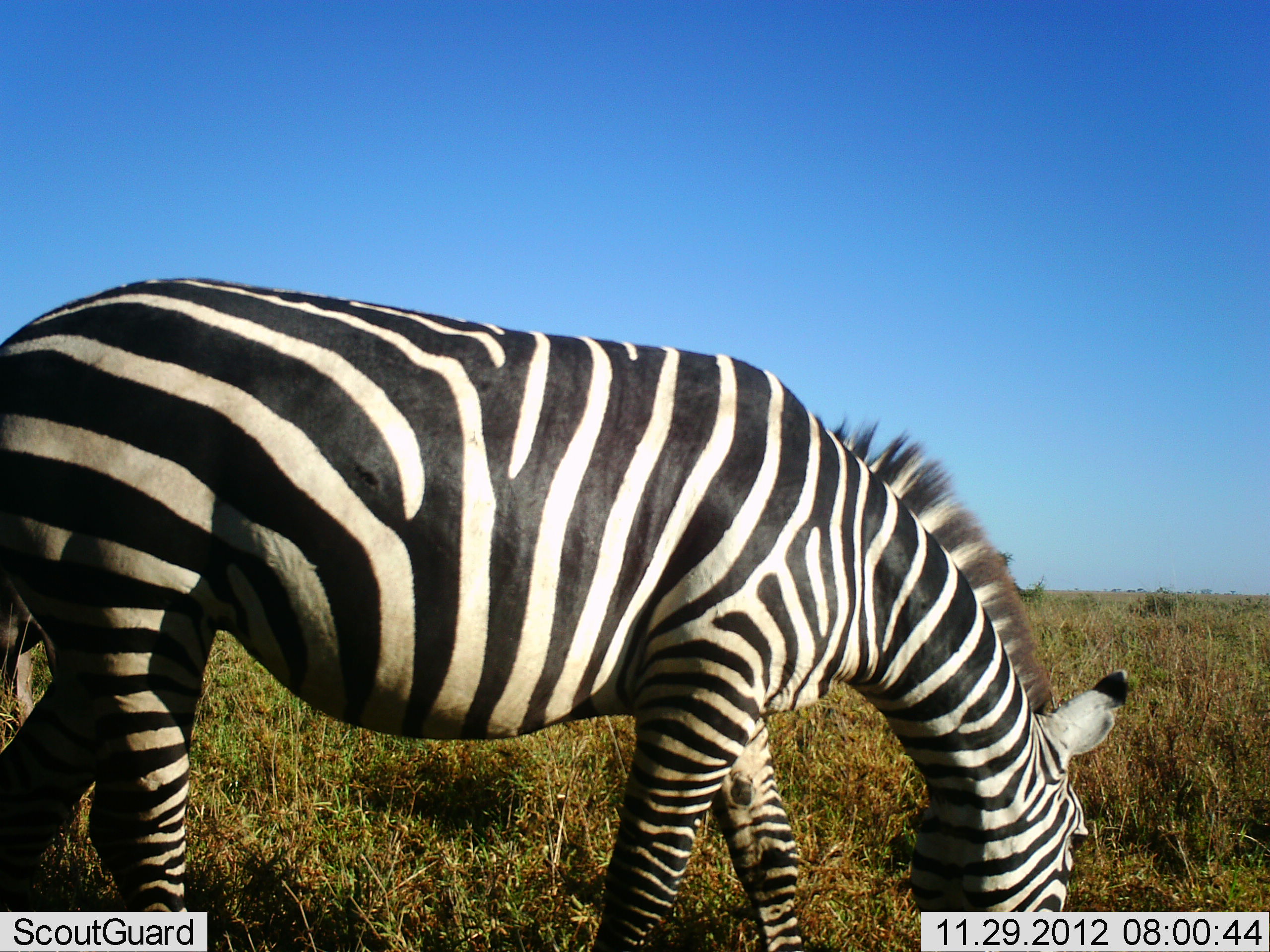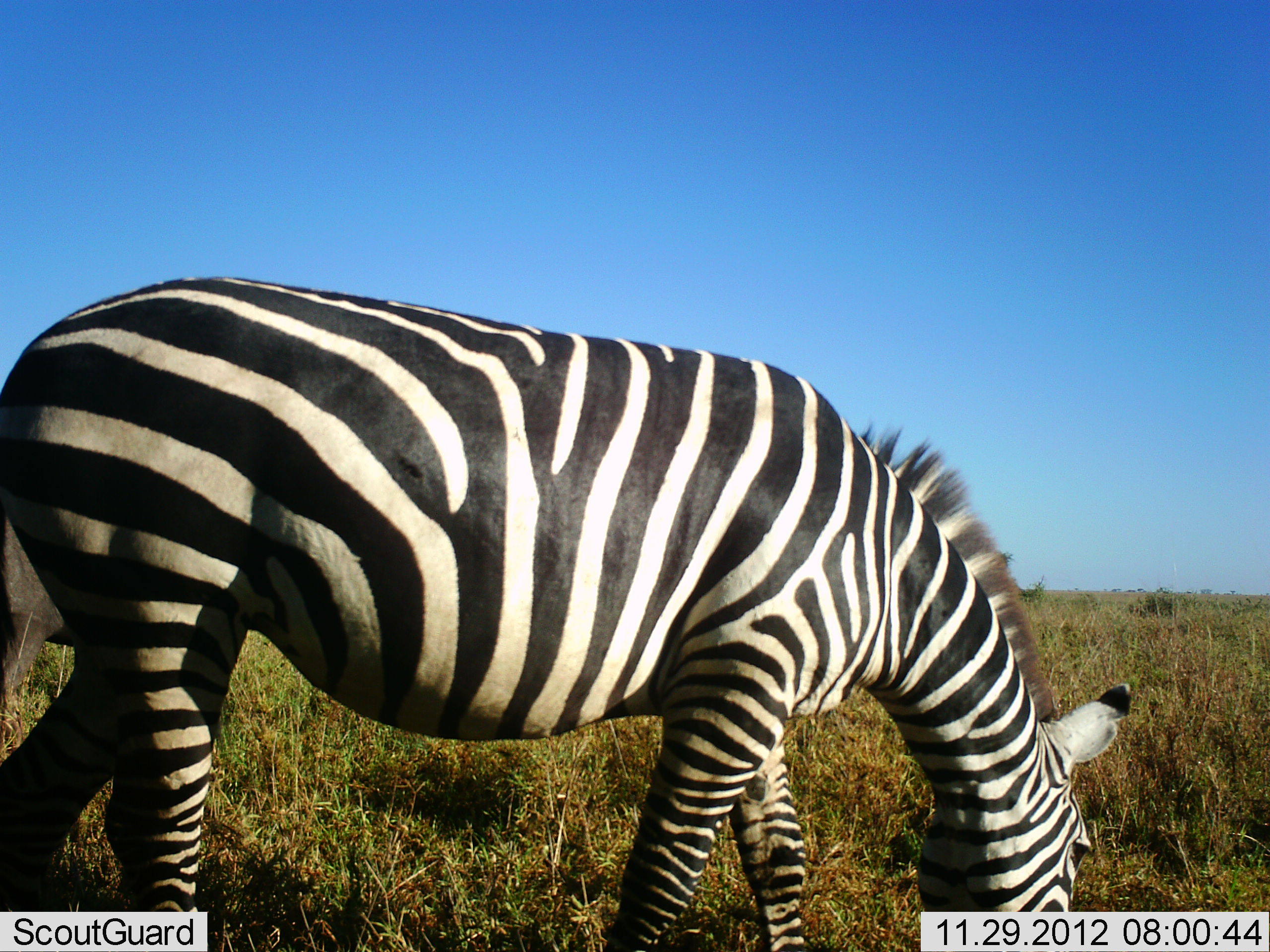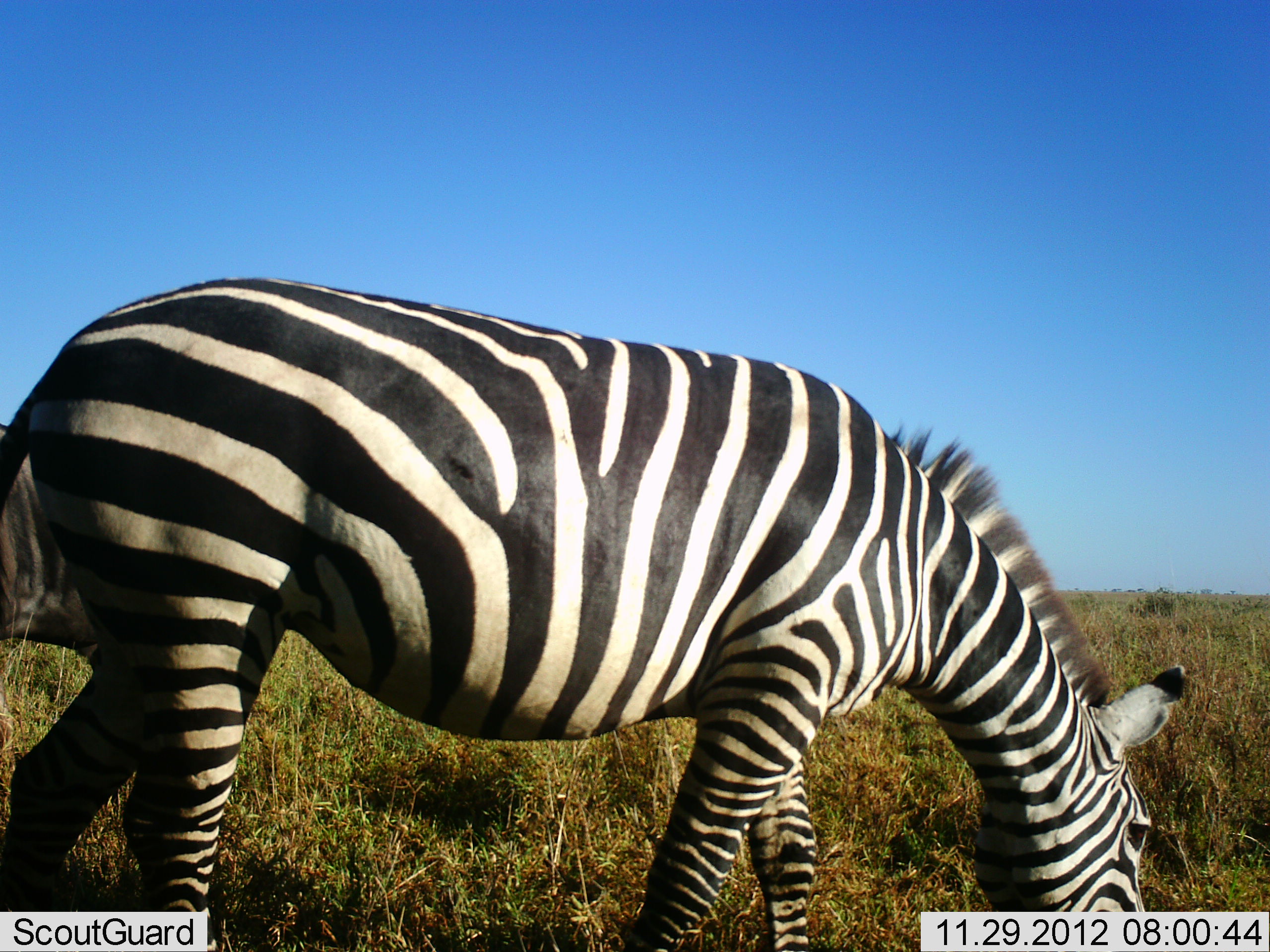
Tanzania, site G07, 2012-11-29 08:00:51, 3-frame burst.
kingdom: Animalia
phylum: Chordata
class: Mammalia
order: Perissodactyla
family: Equidae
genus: Equus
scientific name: Equus quagga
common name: plains zebra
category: zebra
Zebra (plains zebra) (Equus quagga), count 1. Behavior (volunteer vote fractions): standing 42%, resting 0%, moving 0%, interacting 0%. Young present (vote fraction): 0%. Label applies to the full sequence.